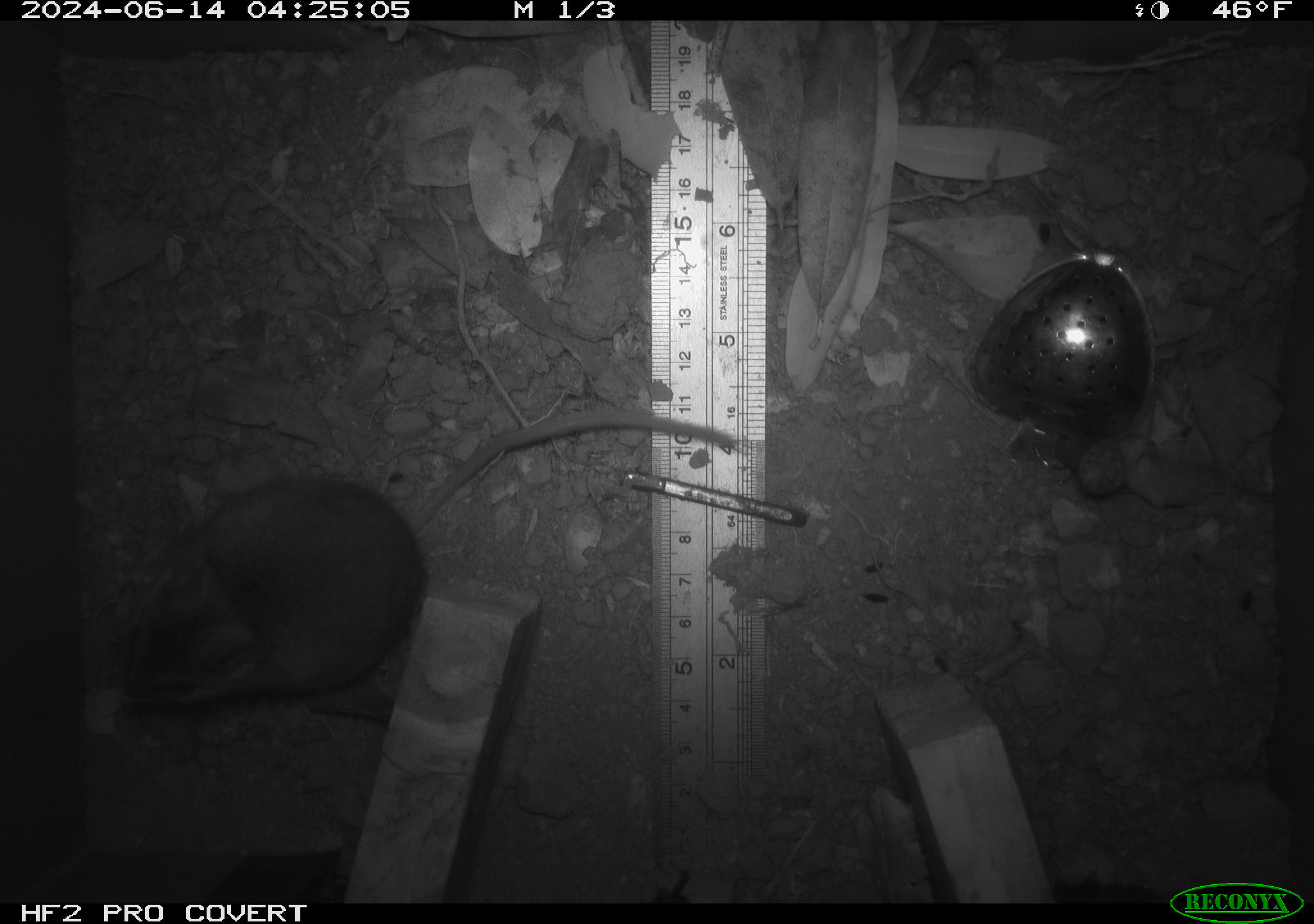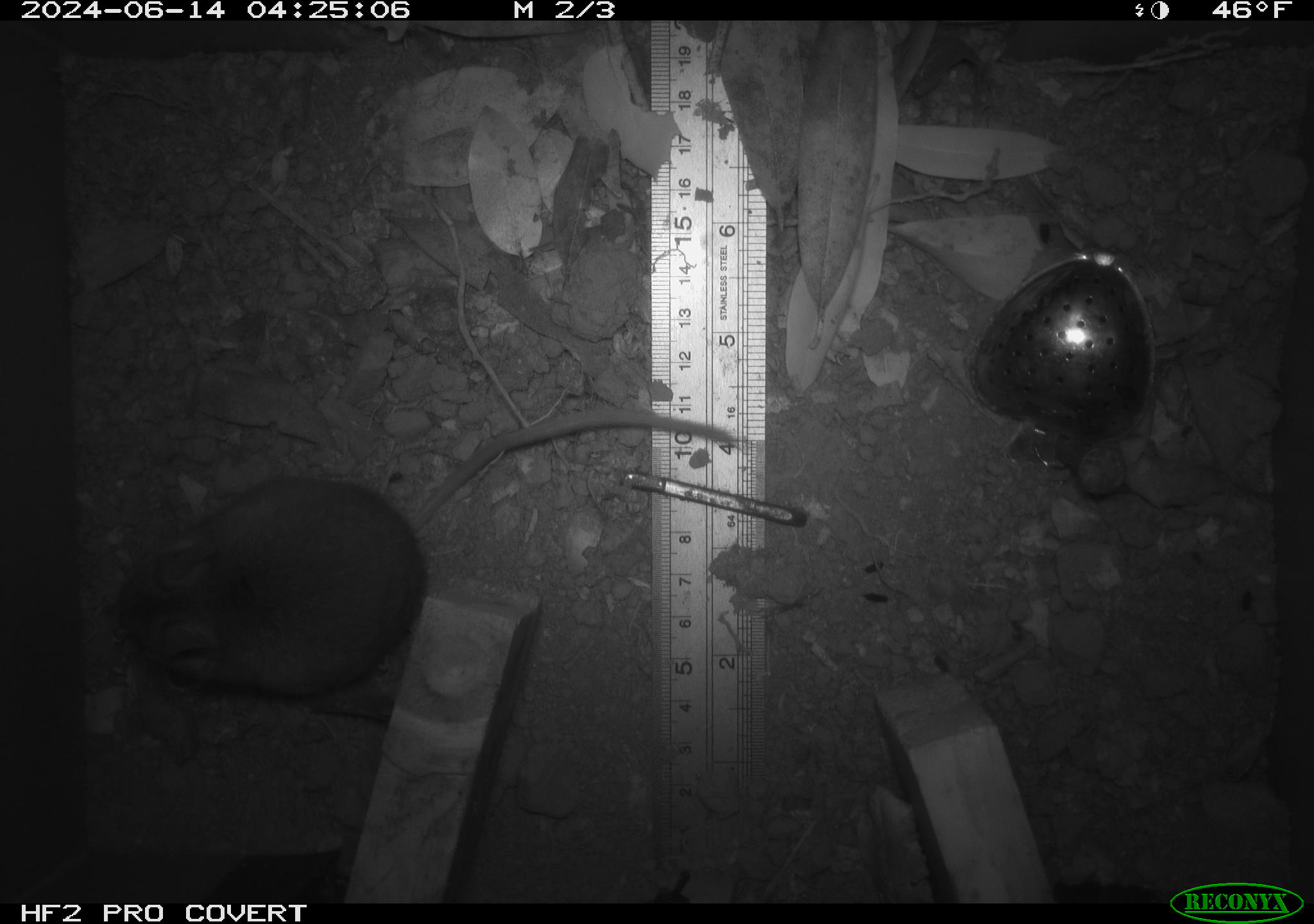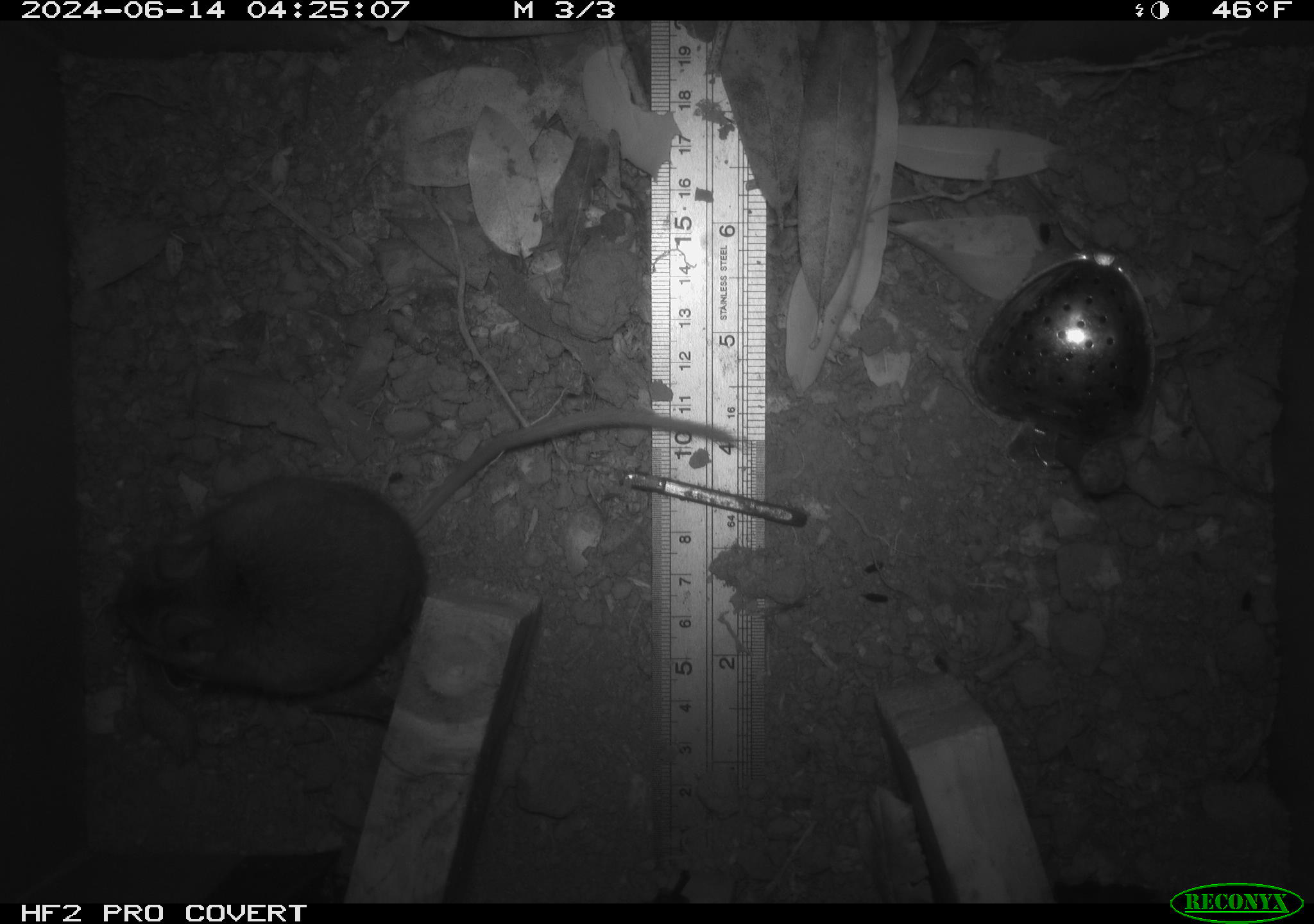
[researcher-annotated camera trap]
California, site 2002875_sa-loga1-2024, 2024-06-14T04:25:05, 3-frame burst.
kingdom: Animalia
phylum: Chordata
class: Mammalia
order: Rodentia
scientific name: Rodentia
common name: mouse species